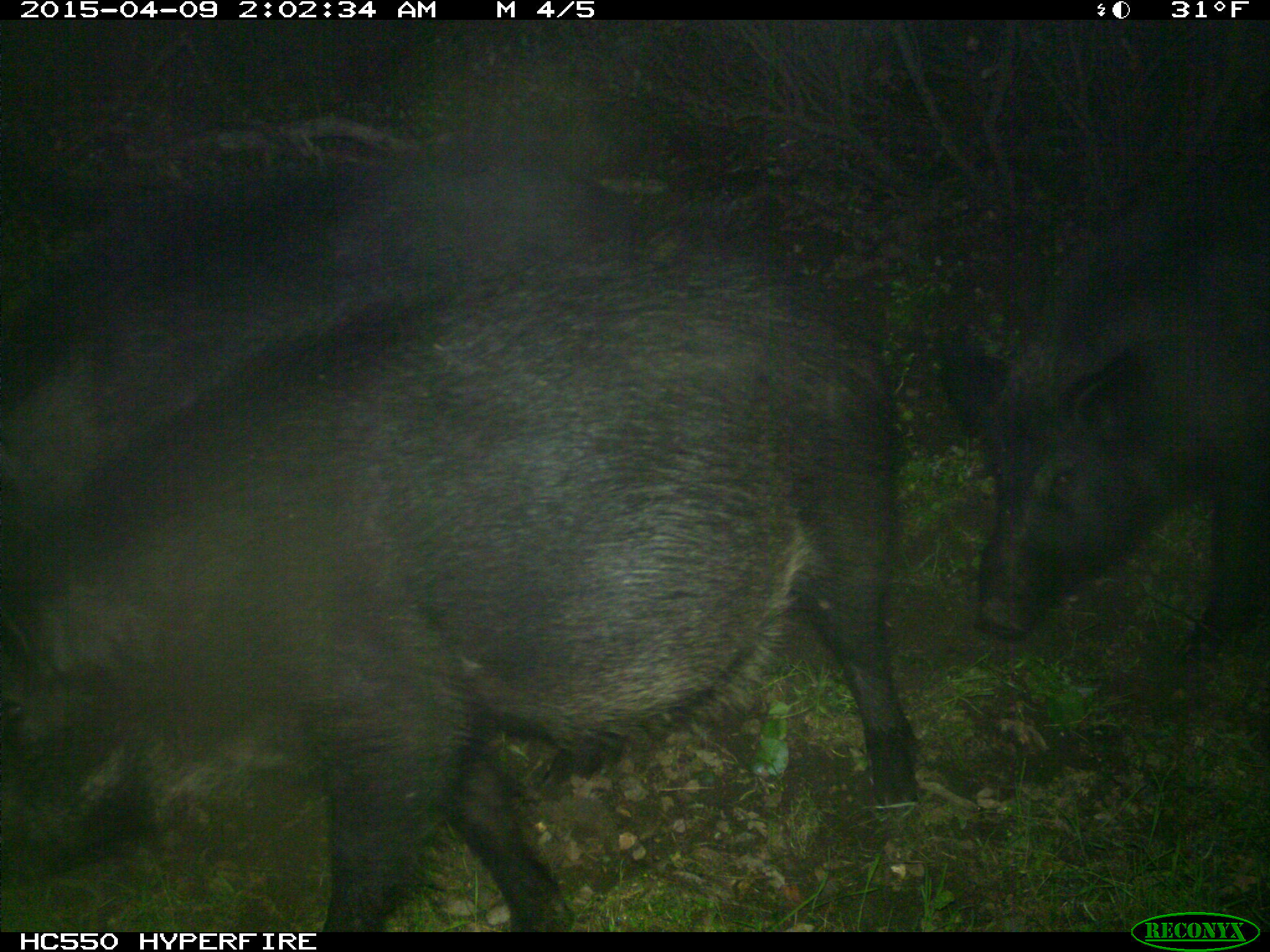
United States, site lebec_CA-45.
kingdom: Animalia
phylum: Chordata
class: Mammalia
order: Artiodactyla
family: Suidae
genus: Sus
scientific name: Sus scrofa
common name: wild boar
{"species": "Sus scrofa (wild boar)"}